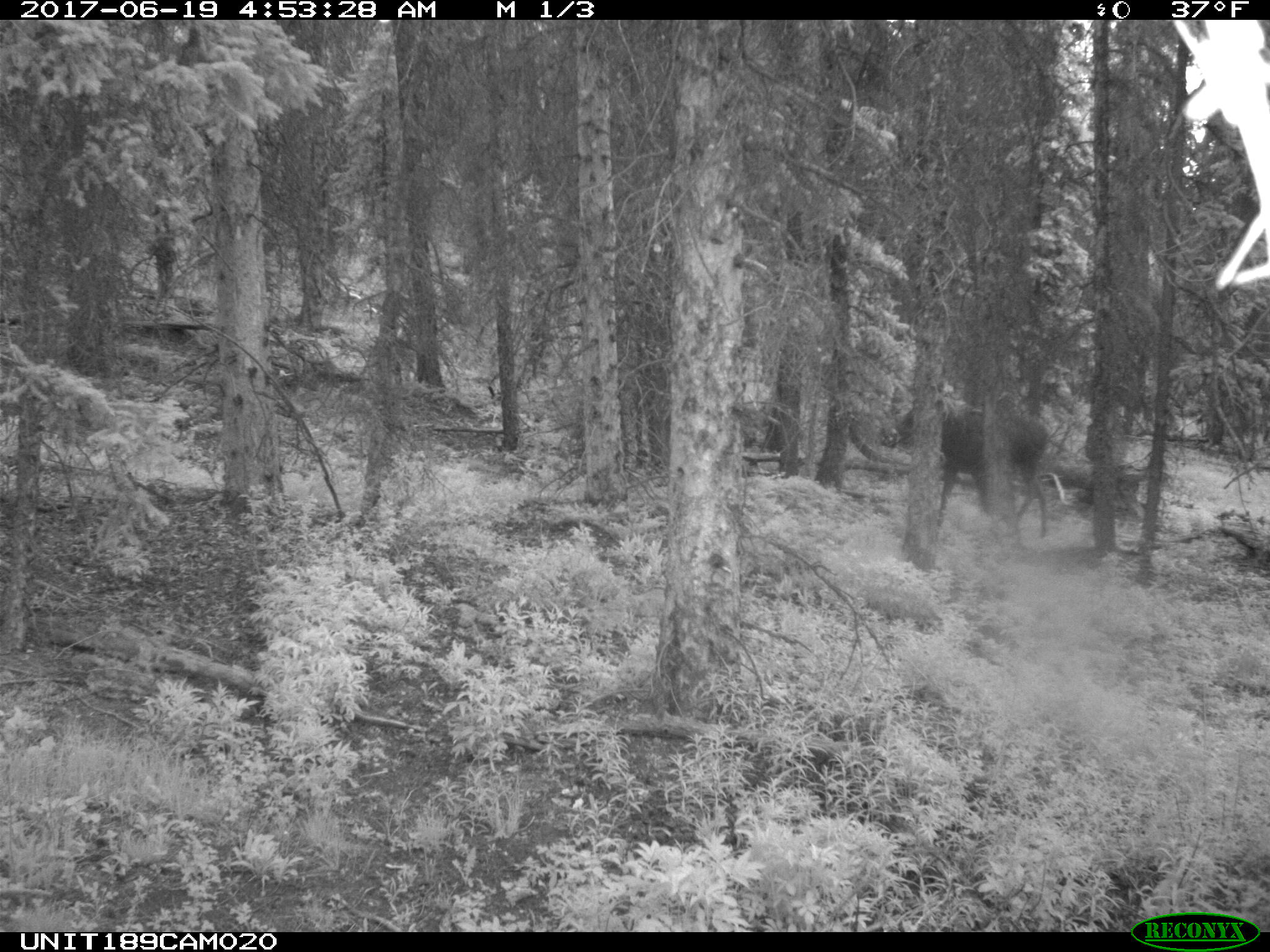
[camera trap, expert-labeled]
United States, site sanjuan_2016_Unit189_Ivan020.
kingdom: Animalia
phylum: Chordata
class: Mammalia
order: Artiodactyla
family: Cervidae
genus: Alces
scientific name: Alces alces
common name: moose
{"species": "Alces alces (moose)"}